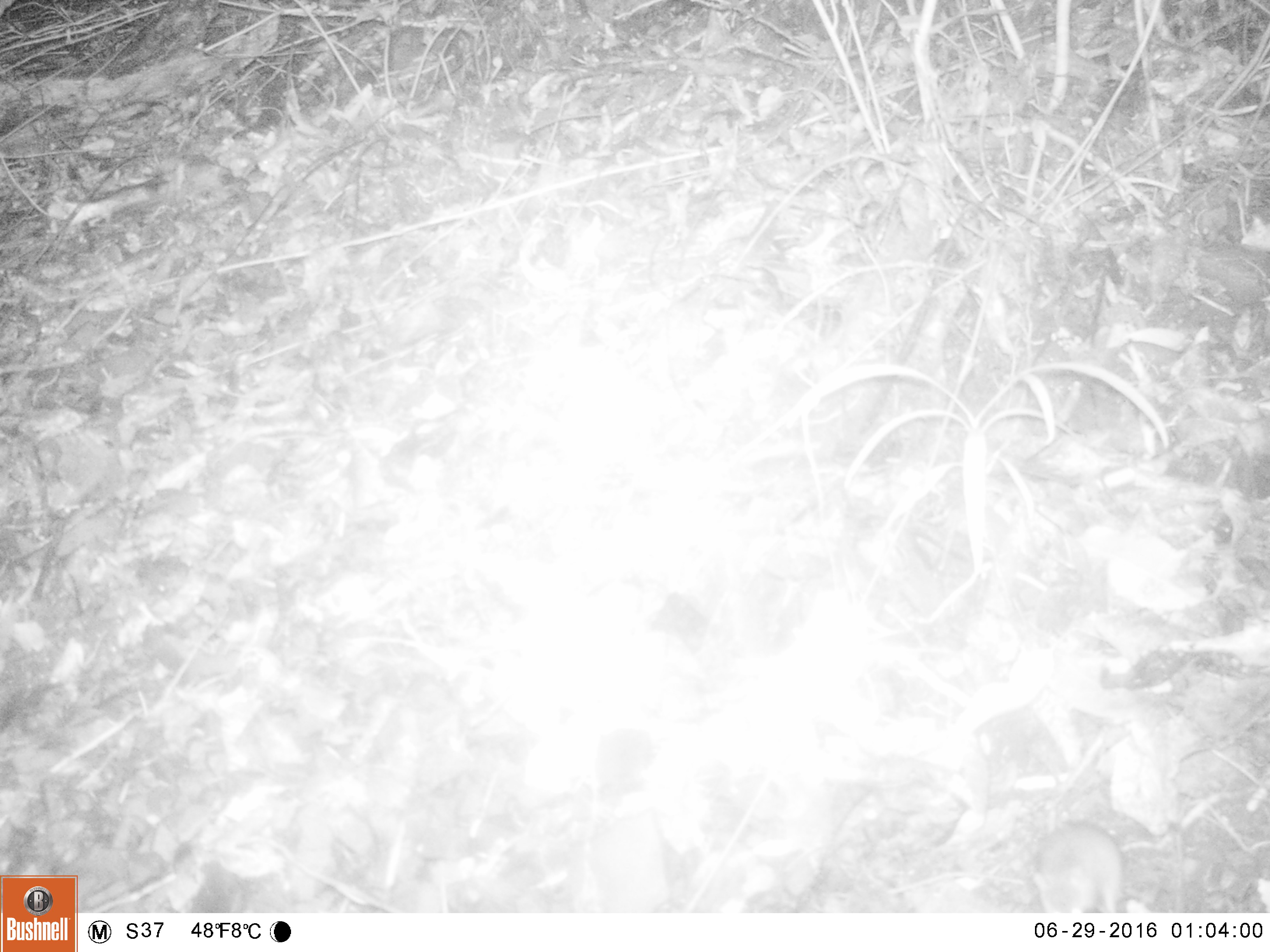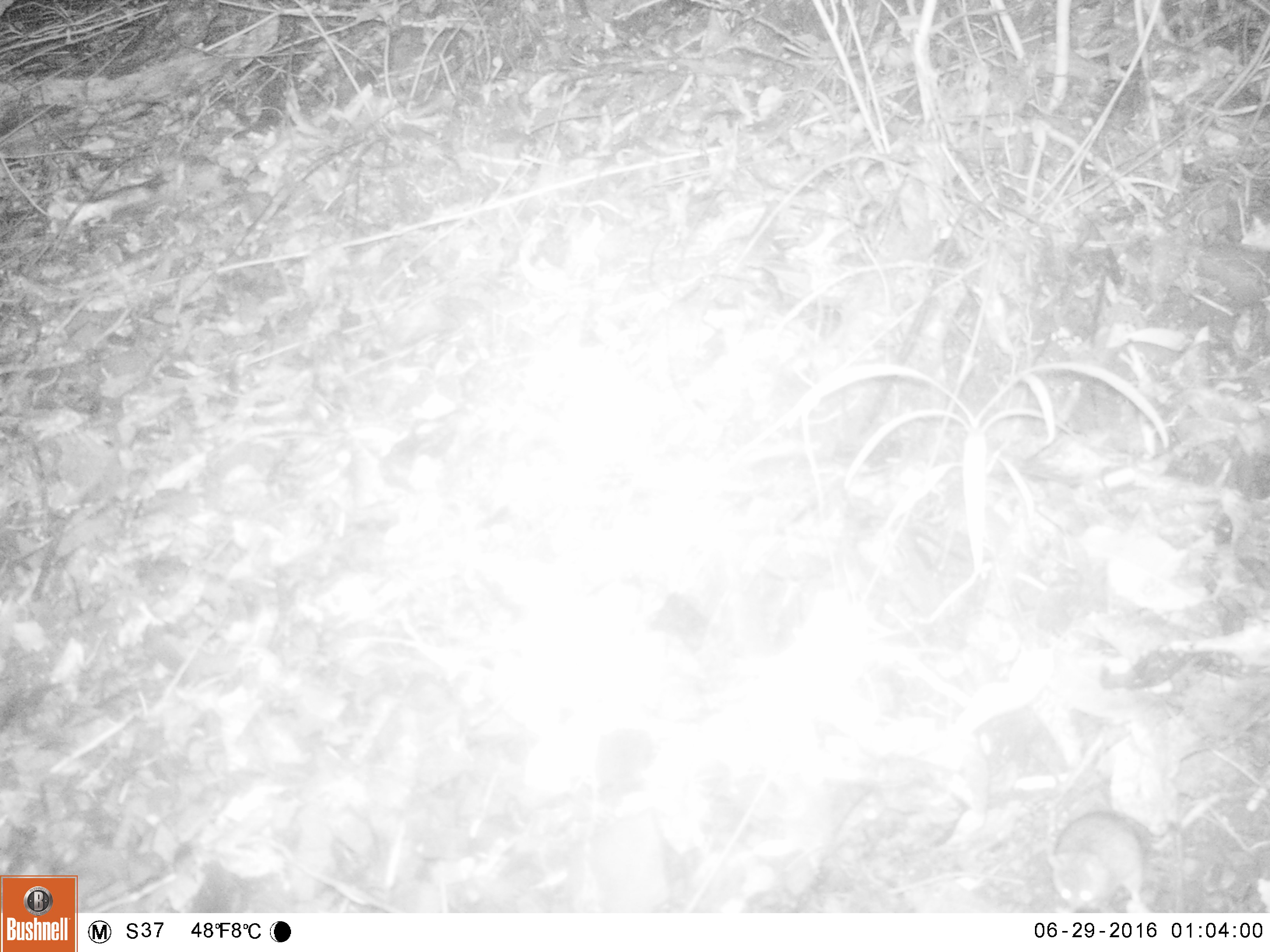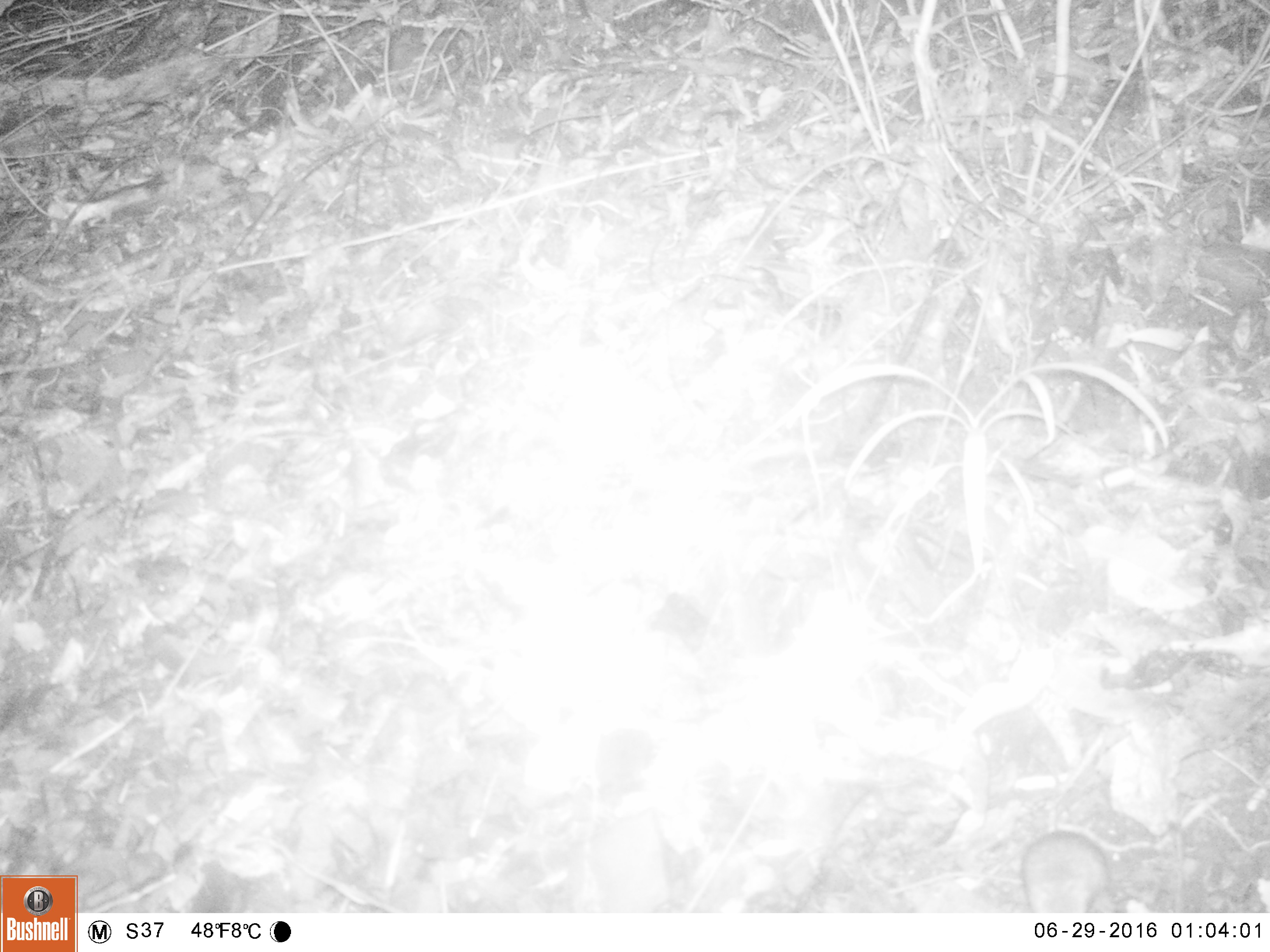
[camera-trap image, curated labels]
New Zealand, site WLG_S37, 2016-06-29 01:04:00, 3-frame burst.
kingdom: Animalia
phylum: Chordata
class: Mammalia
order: Rodentia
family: Muridae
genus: Mus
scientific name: Mus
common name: mouse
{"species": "mouse (Mus)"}